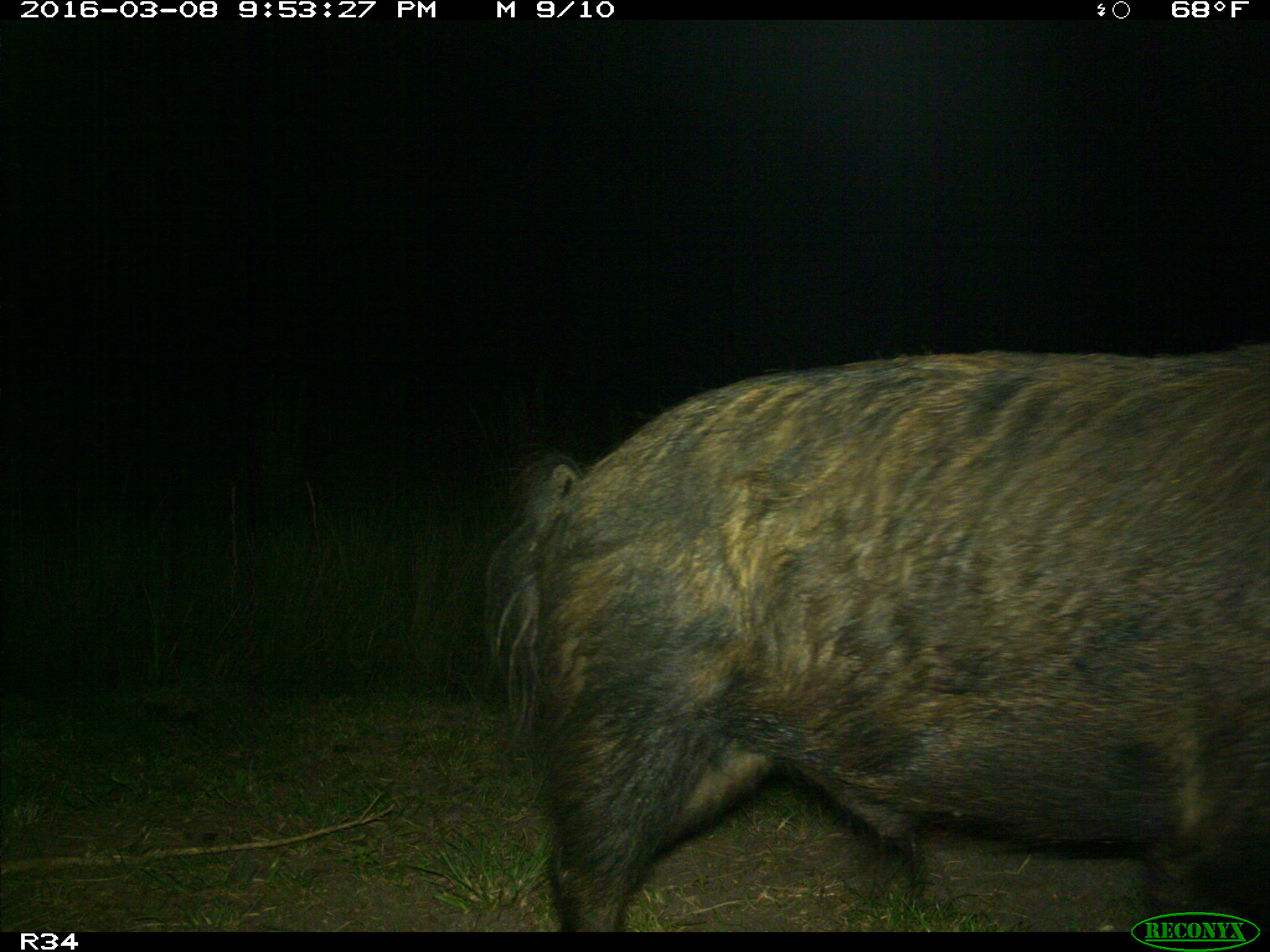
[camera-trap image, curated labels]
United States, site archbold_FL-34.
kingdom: Animalia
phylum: Chordata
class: Mammalia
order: Artiodactyla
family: Suidae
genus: Sus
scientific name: Sus scrofa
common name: wild boar